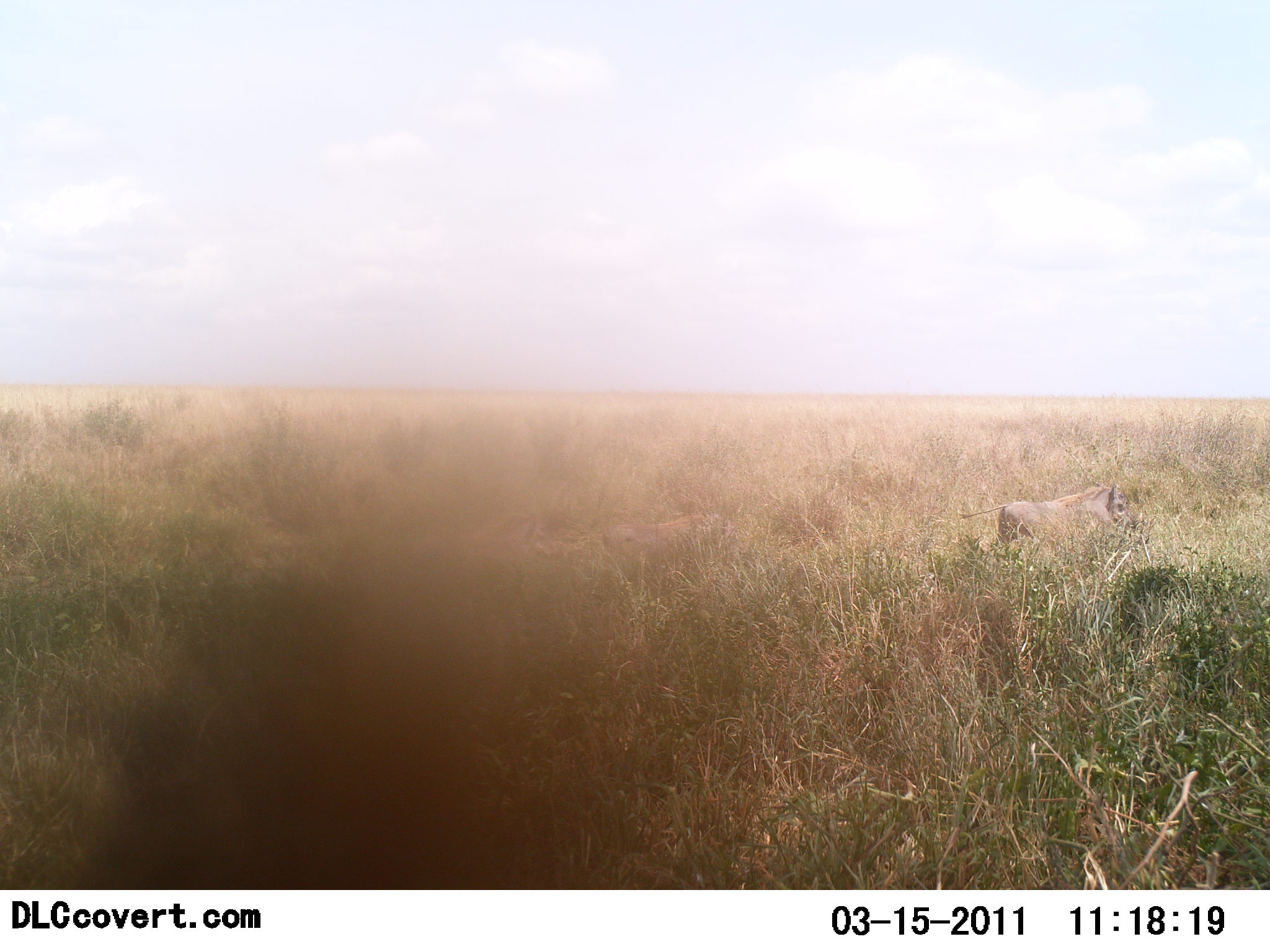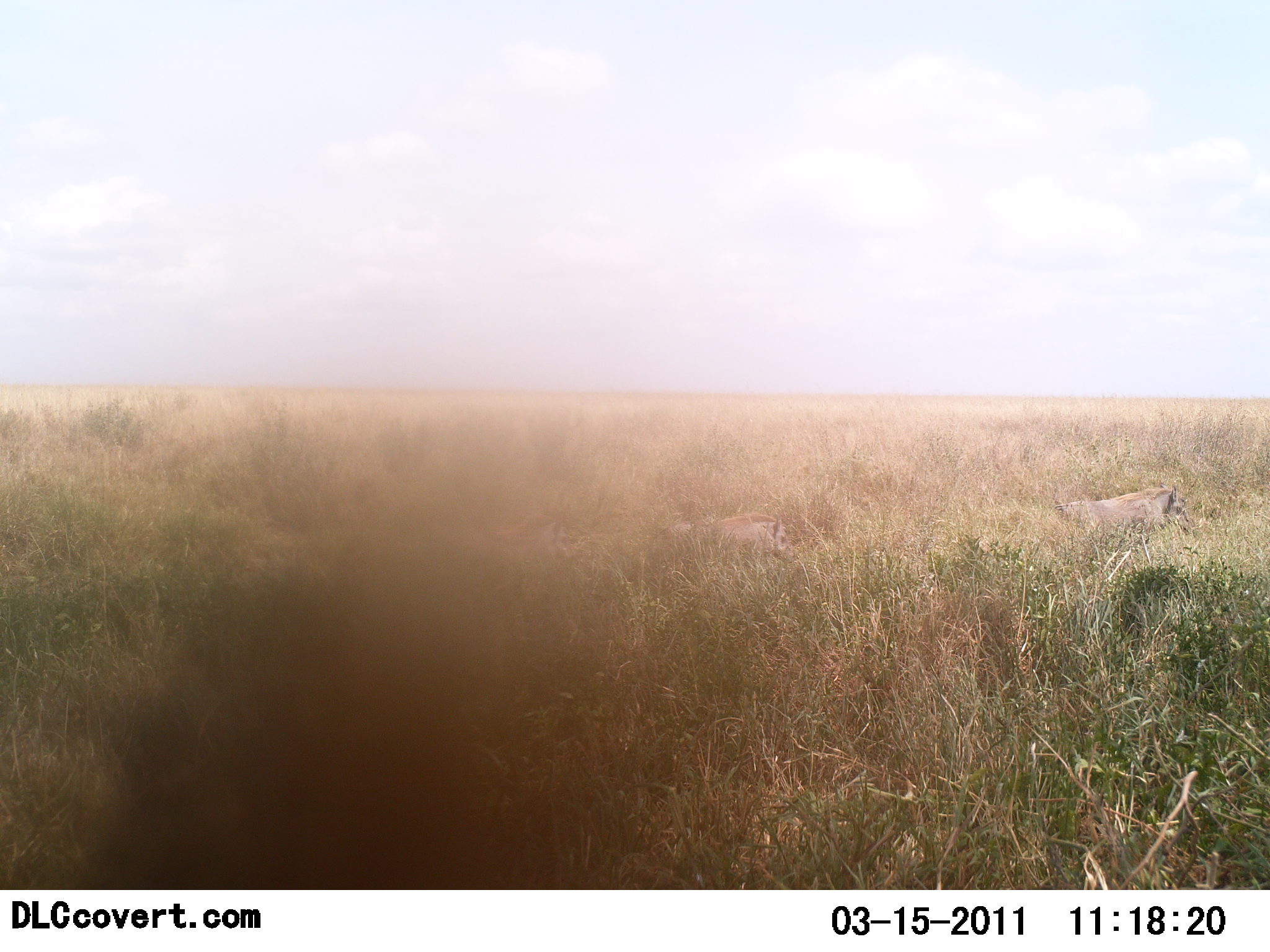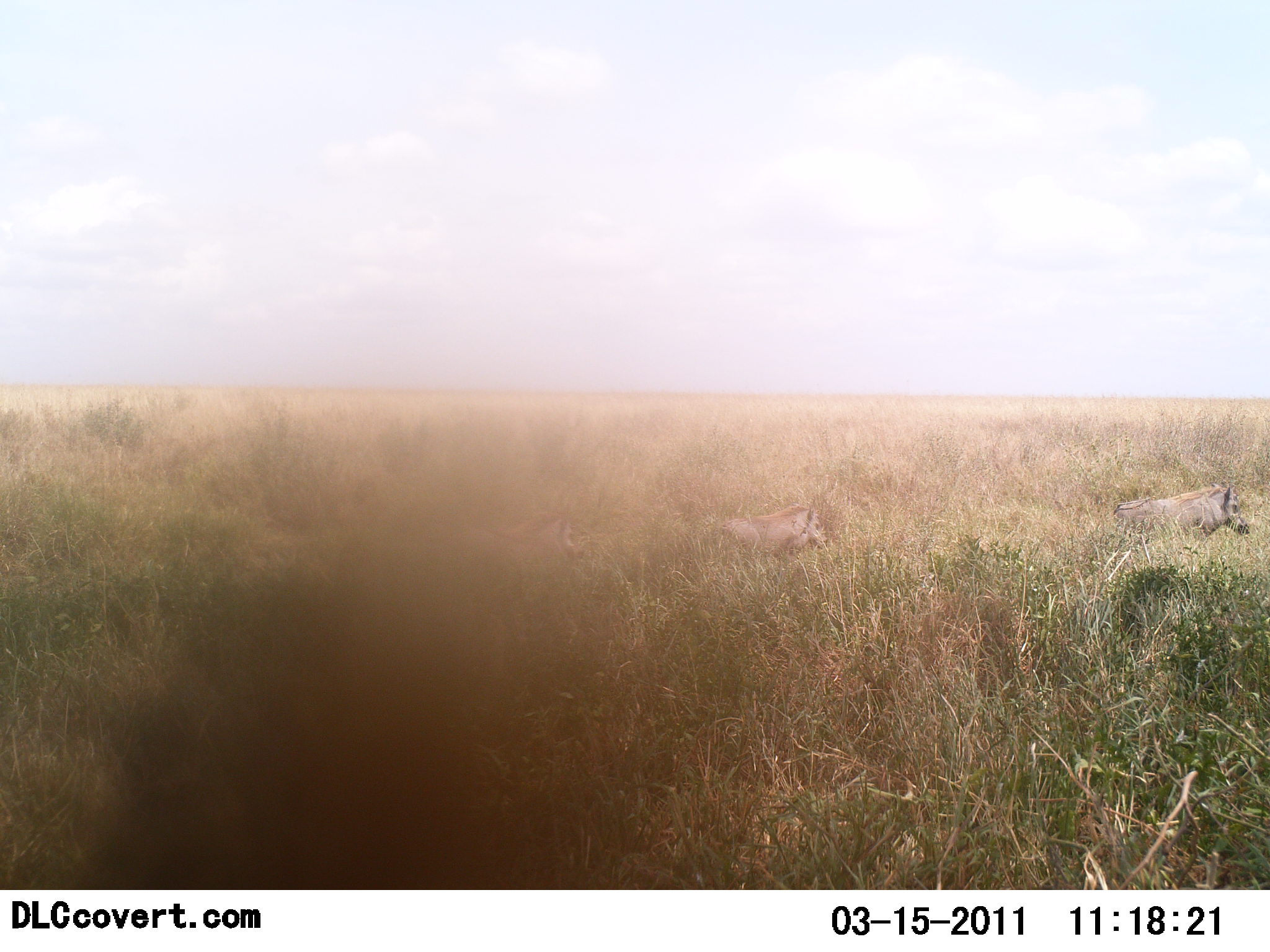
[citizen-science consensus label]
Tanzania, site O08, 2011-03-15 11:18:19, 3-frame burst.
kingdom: Animalia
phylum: Chordata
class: Mammalia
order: Artiodactyla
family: Suidae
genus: Phacochoerus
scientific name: Phacochoerus africanus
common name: warthog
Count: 3.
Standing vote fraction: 0%.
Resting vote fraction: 0%.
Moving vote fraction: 100%.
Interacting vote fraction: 0%.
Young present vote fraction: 0%.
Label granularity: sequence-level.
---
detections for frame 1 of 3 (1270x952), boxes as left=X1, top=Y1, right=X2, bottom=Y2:
animal: left=959, top=485, right=1131, bottom=548; left=604, top=514, right=740, bottom=564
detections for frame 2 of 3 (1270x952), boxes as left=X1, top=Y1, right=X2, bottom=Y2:
animal: left=369, top=516, right=572, bottom=579; left=642, top=513, right=799, bottom=581; left=1054, top=483, right=1193, bottom=551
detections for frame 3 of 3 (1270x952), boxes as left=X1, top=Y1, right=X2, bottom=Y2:
animal: left=434, top=511, right=586, bottom=566; left=1112, top=483, right=1250, bottom=543; left=719, top=506, right=829, bottom=564